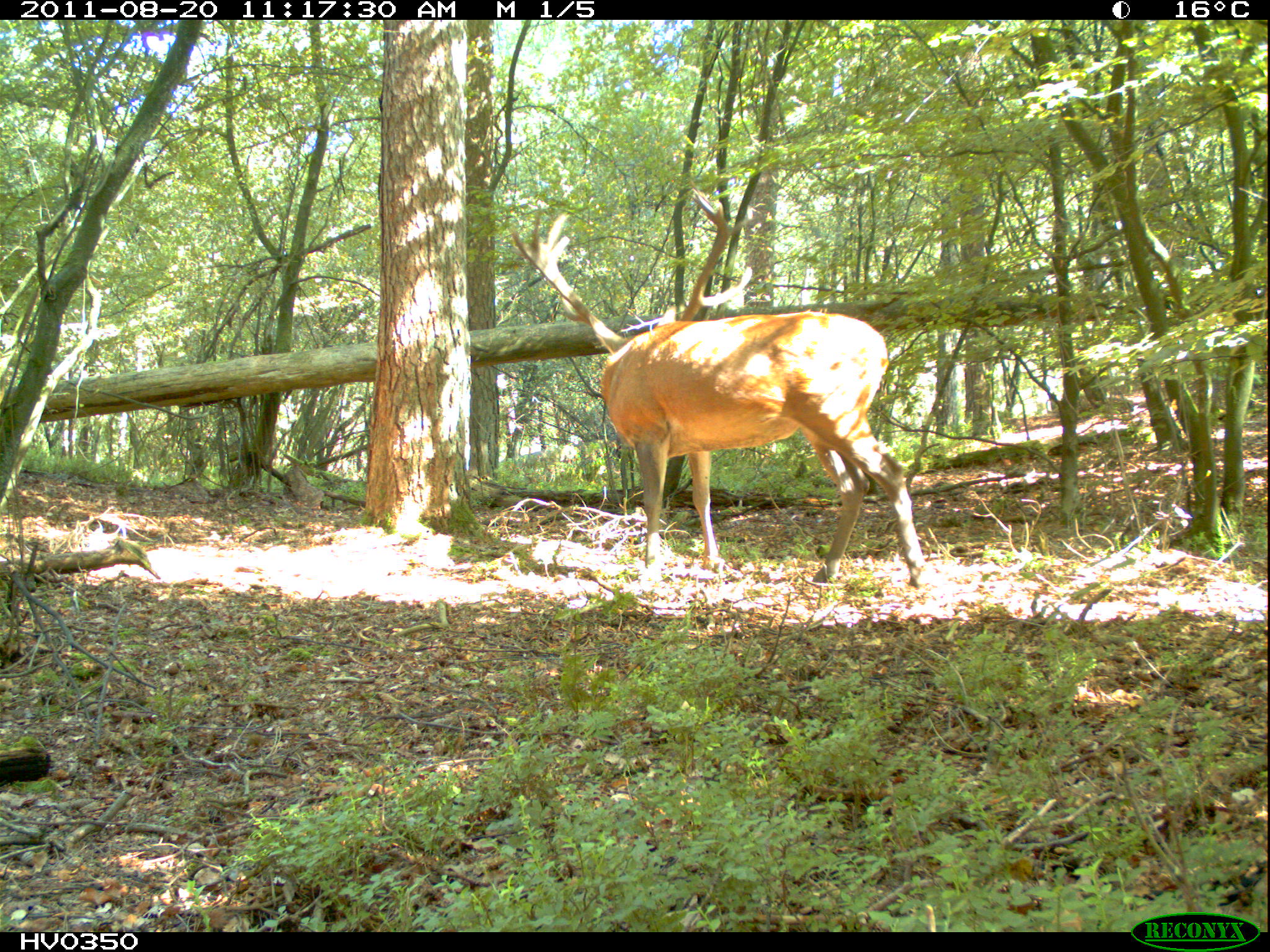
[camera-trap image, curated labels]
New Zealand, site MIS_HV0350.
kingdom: Animalia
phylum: Chordata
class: Mammalia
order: Artiodactyla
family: Cervidae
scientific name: Cervidae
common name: deer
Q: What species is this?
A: Deer (Cervidae).